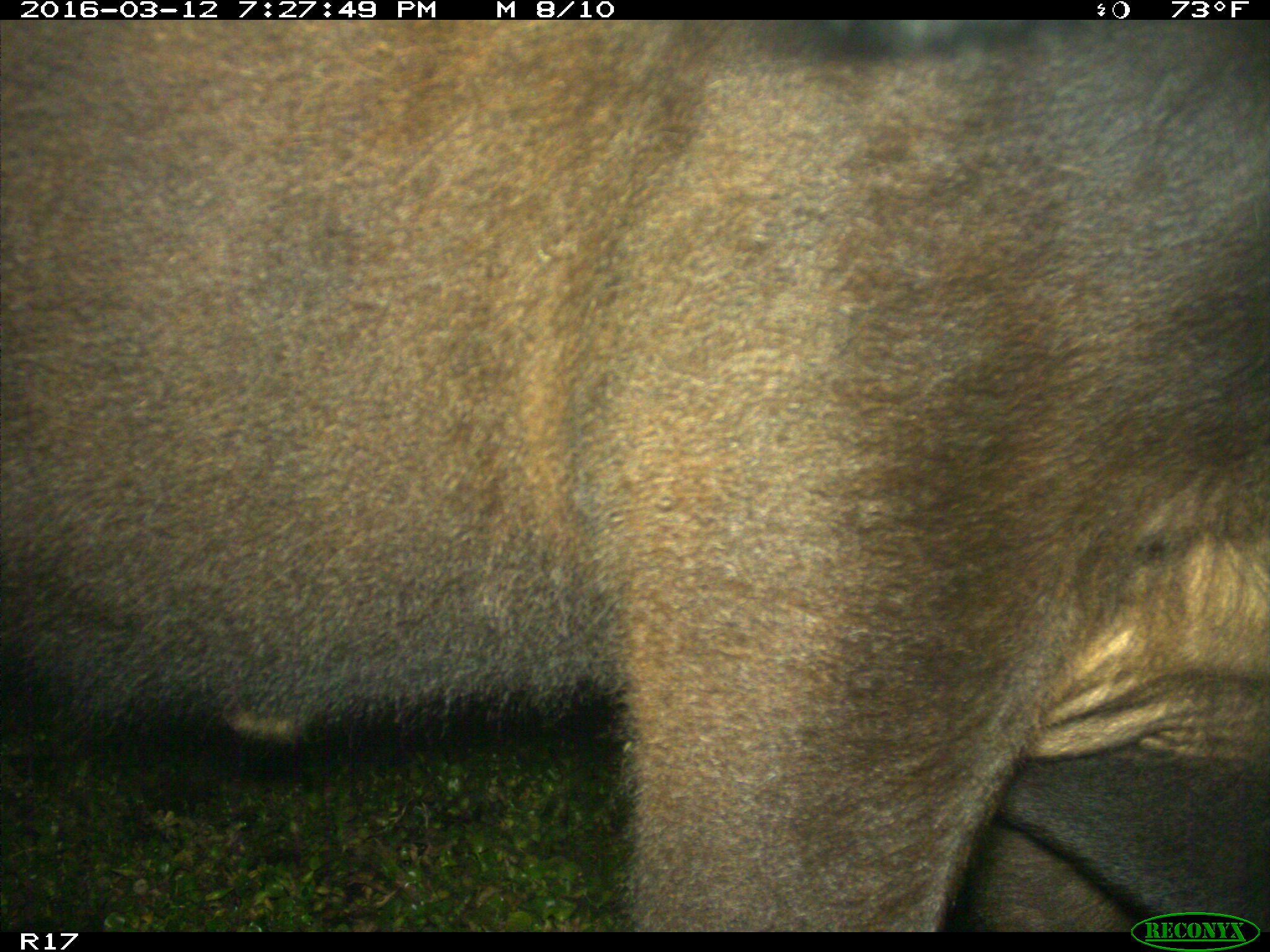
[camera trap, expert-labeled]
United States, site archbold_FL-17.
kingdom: Animalia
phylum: Chordata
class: Mammalia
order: Artiodactyla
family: Bovidae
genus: Bos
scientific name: Bos taurus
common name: domestic cow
Bos taurus (domestic cow).